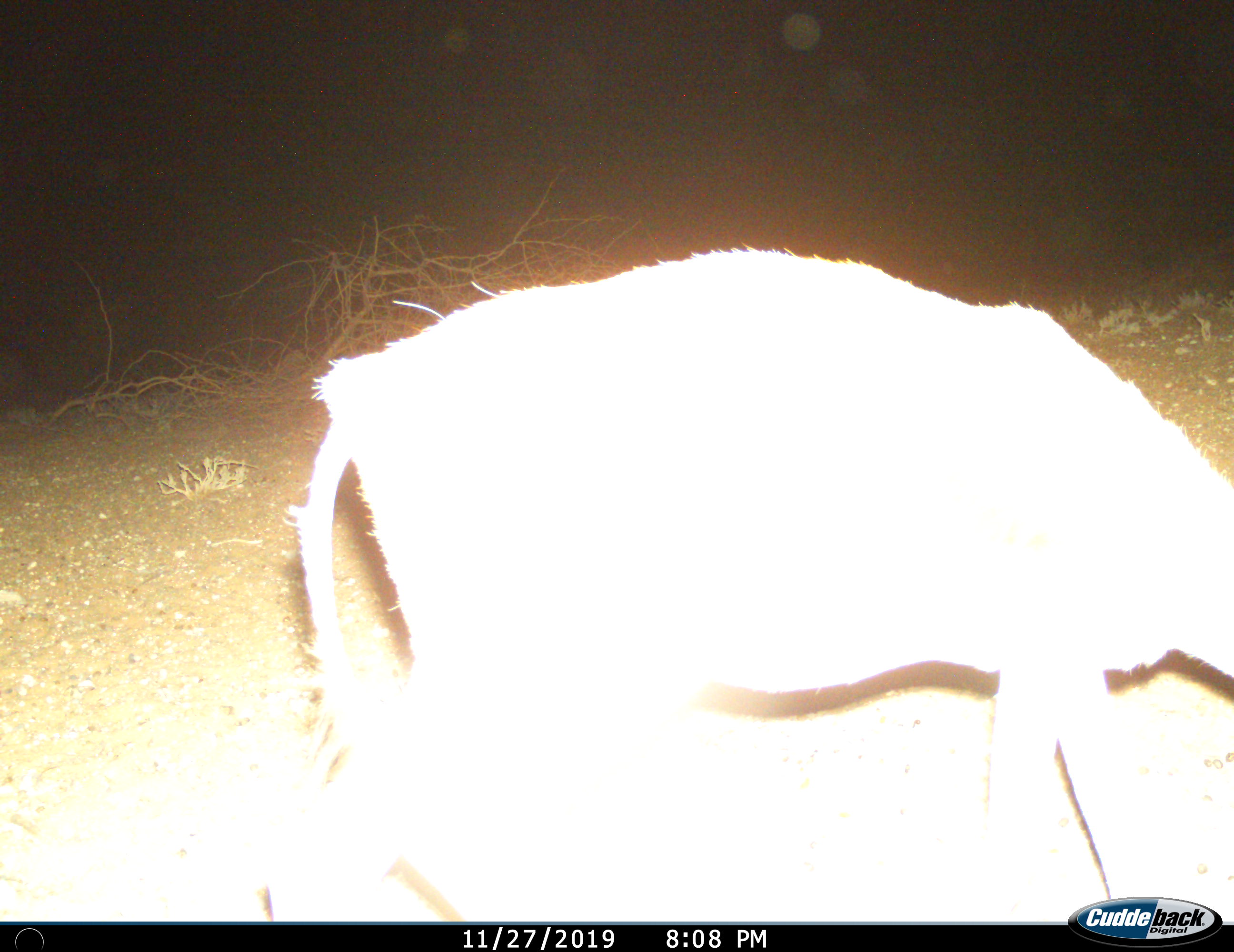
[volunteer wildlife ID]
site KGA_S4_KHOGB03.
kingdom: Animalia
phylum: Chordata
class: Mammalia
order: Artiodactyla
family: Bovidae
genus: Antidorcas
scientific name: Antidorcas marsupialis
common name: springbok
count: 1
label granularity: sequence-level